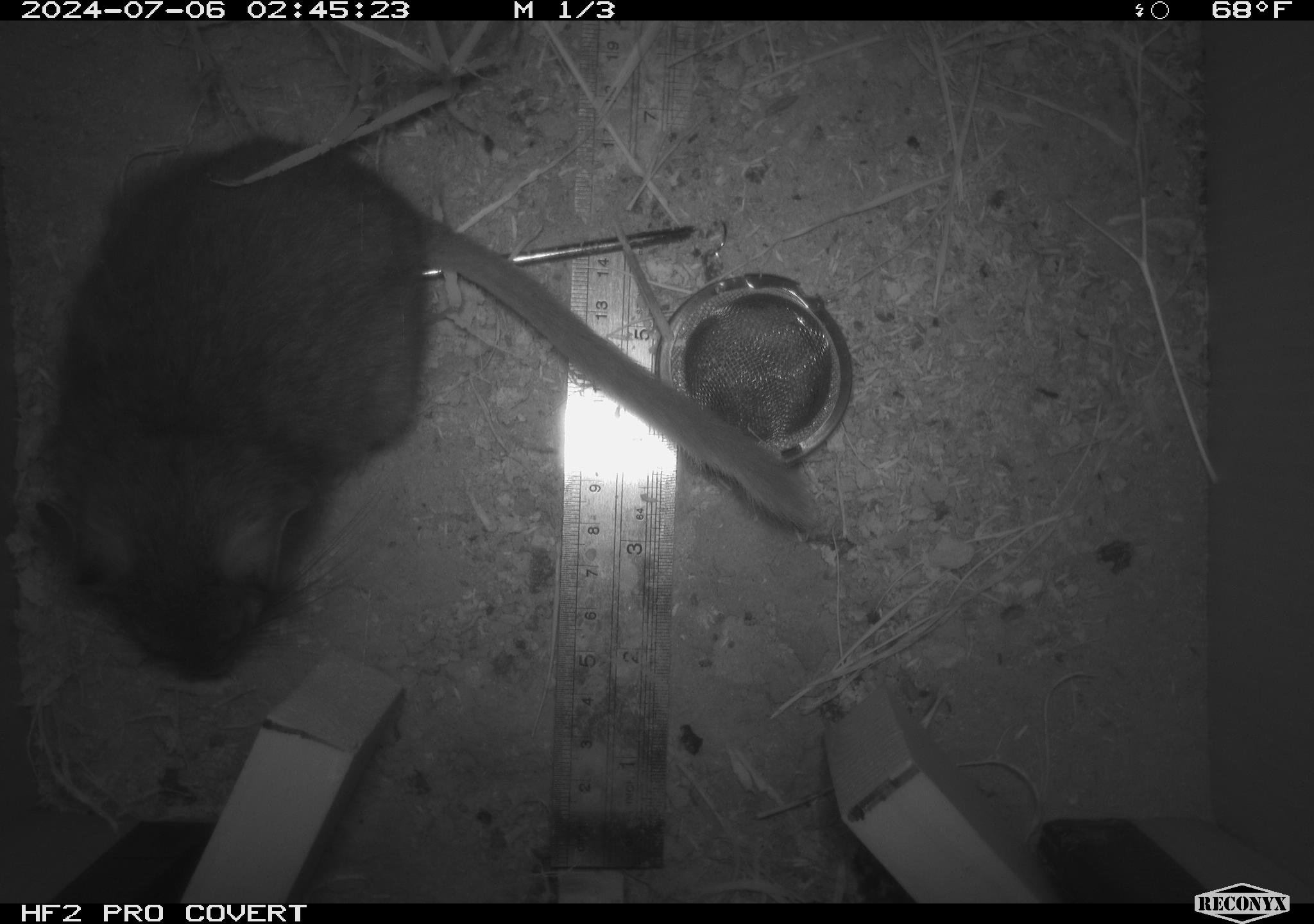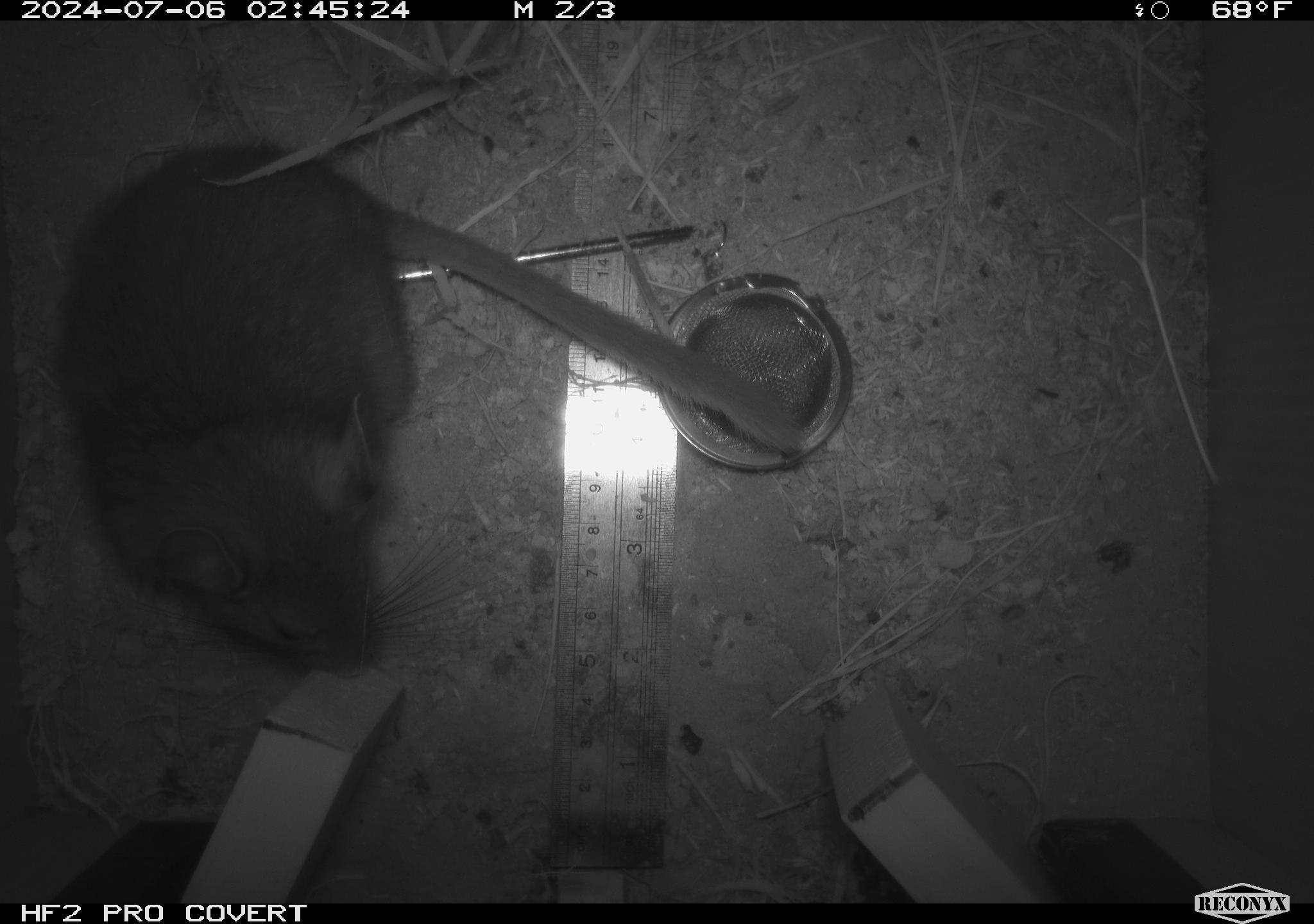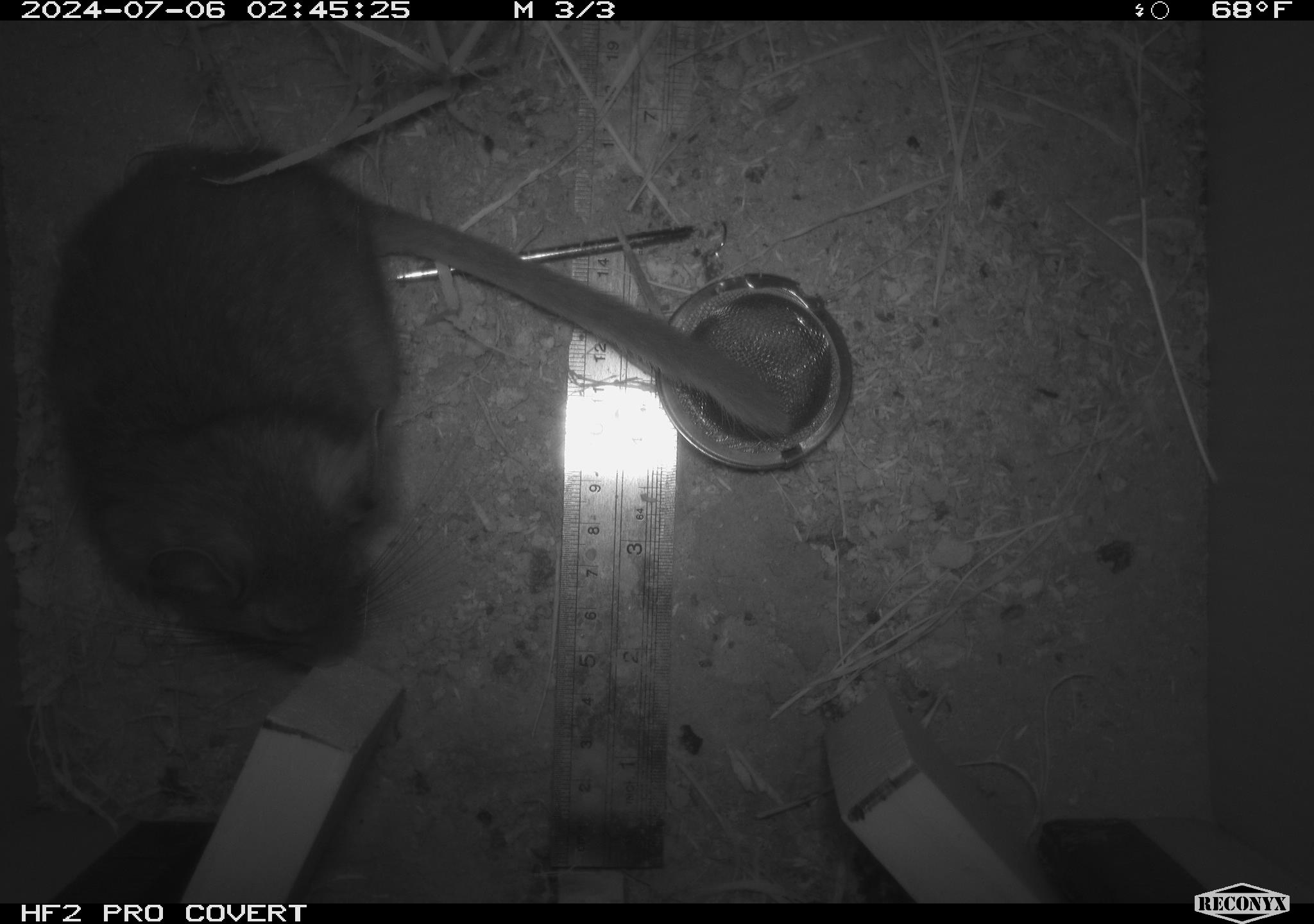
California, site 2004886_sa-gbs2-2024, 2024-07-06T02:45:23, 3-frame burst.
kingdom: Animalia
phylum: Chordata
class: Mammalia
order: Rodentia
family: Cricetidae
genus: Neotoma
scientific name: Neotoma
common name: pack rat or woodrat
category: neotoma species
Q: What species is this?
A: Neotoma species (pack rat or woodrat) (Neotoma).